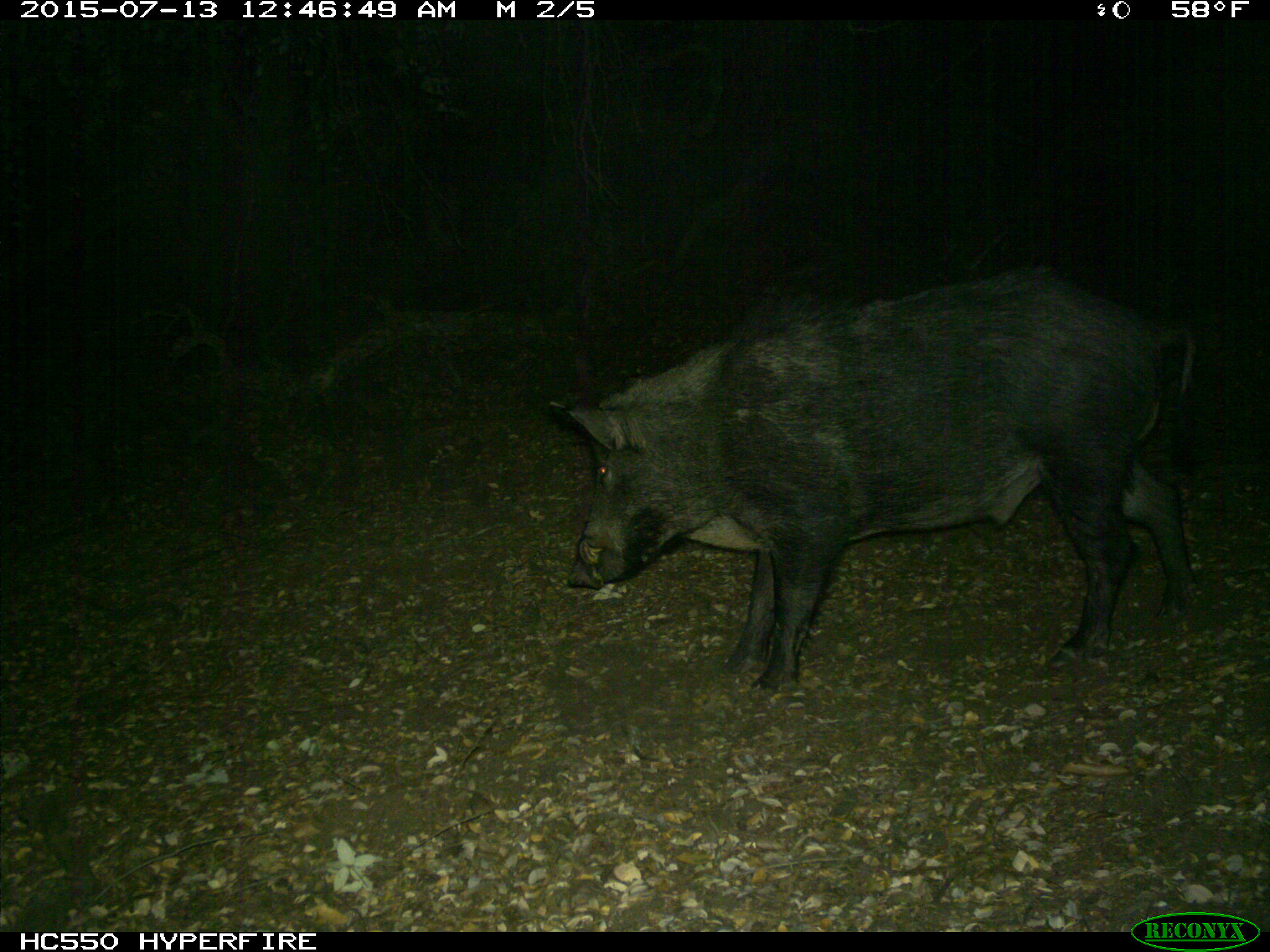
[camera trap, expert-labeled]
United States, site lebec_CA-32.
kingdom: Animalia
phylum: Chordata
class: Mammalia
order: Artiodactyla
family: Suidae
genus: Sus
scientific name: Sus scrofa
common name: wild boar